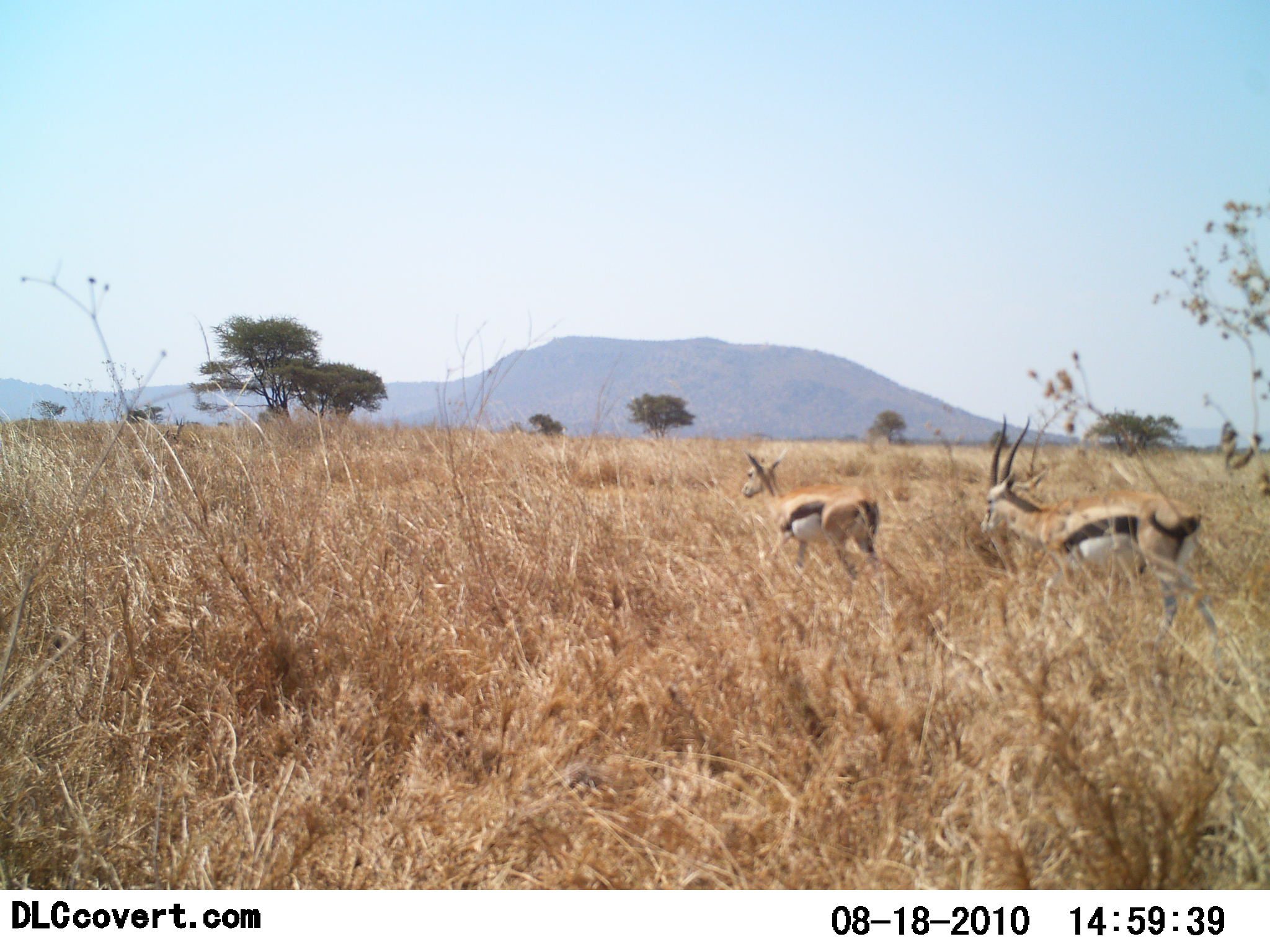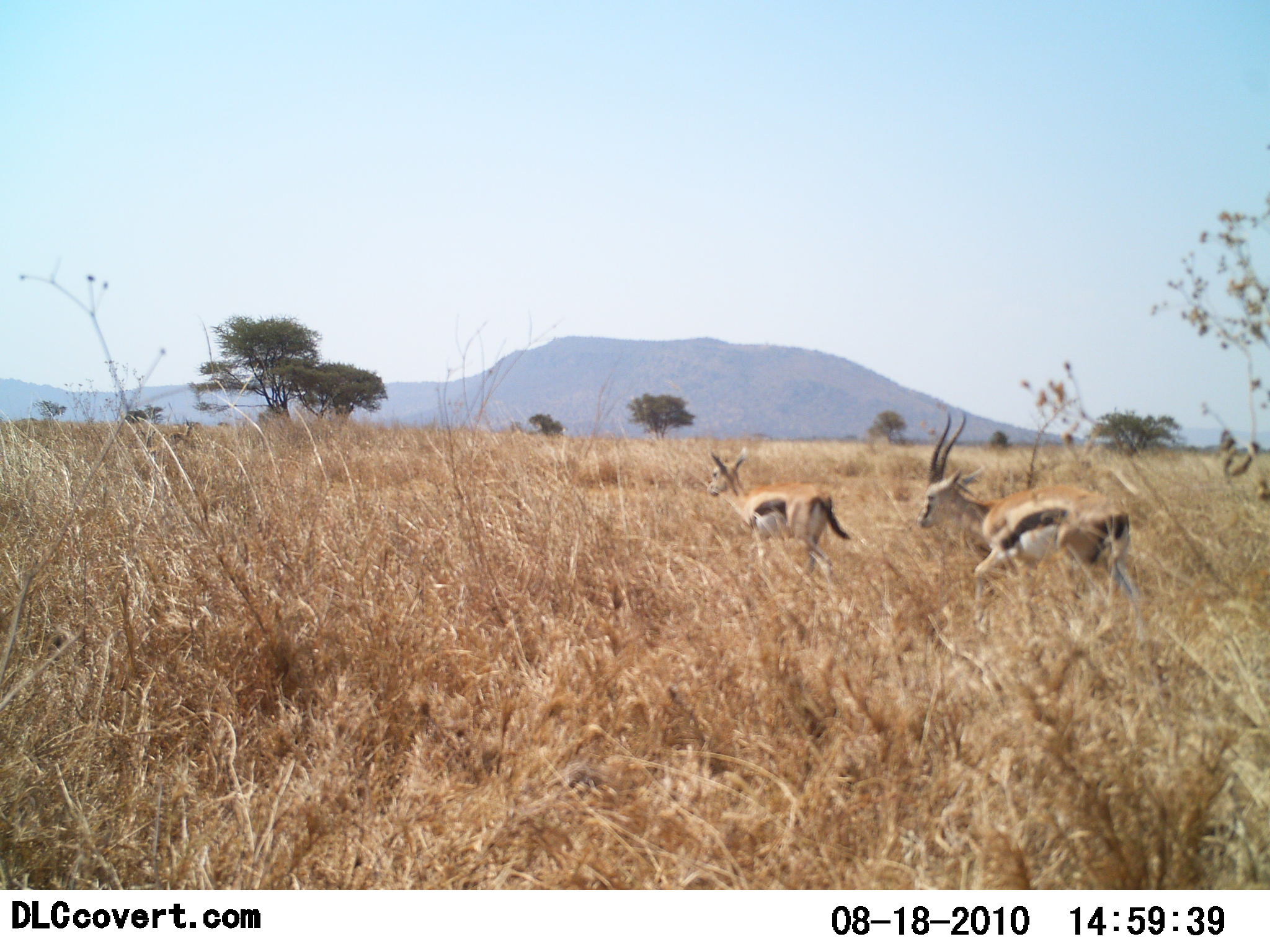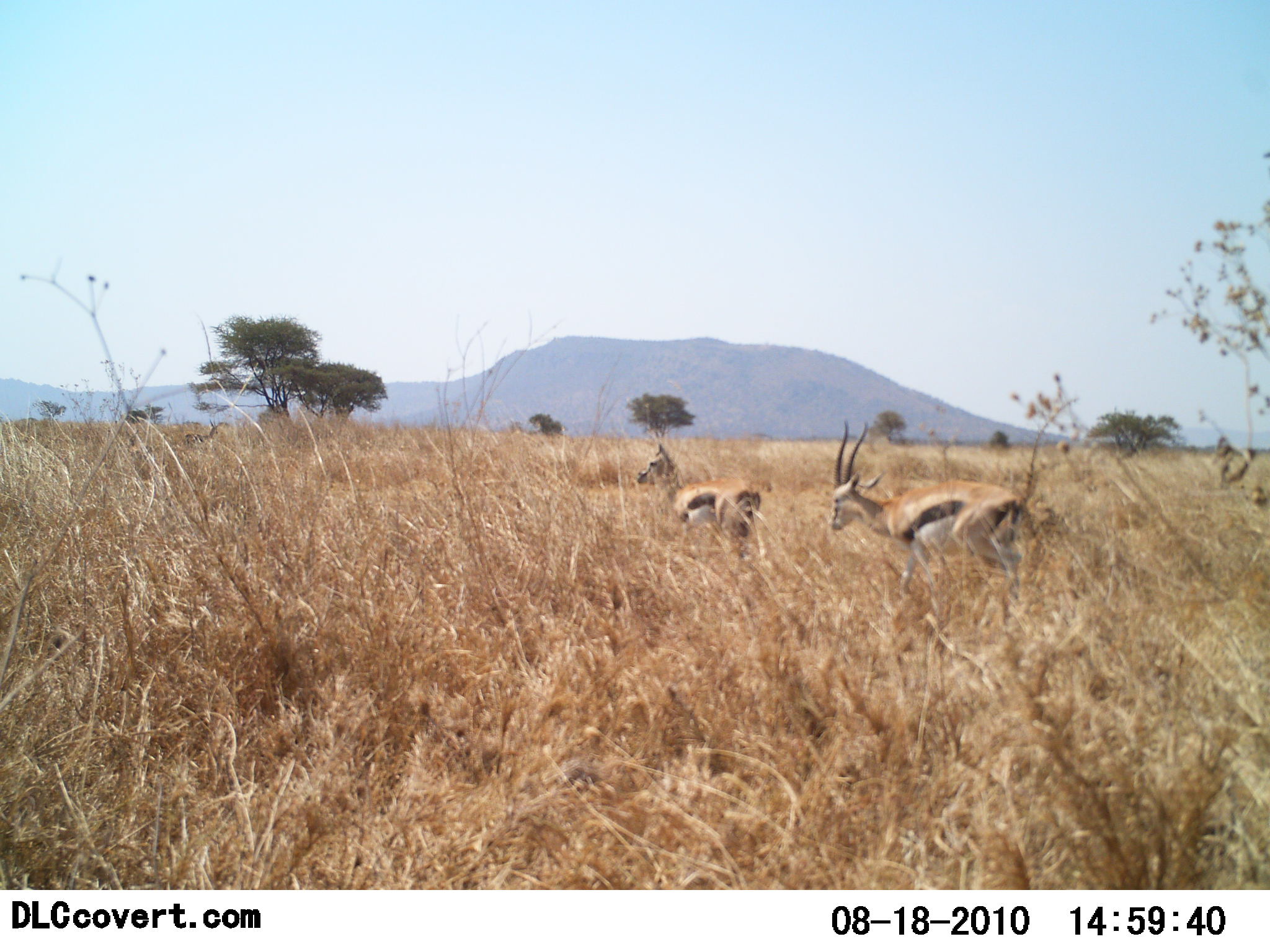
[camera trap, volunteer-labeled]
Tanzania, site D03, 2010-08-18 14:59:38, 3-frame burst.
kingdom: Animalia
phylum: Chordata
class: Mammalia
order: Artiodactyla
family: Bovidae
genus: Eudorcas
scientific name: Eudorcas thomsonii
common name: thomson's gazelle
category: gazellethomsons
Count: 2.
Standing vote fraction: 5%.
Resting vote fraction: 0%.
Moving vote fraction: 95%.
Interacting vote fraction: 0%.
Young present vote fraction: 9%.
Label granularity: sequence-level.